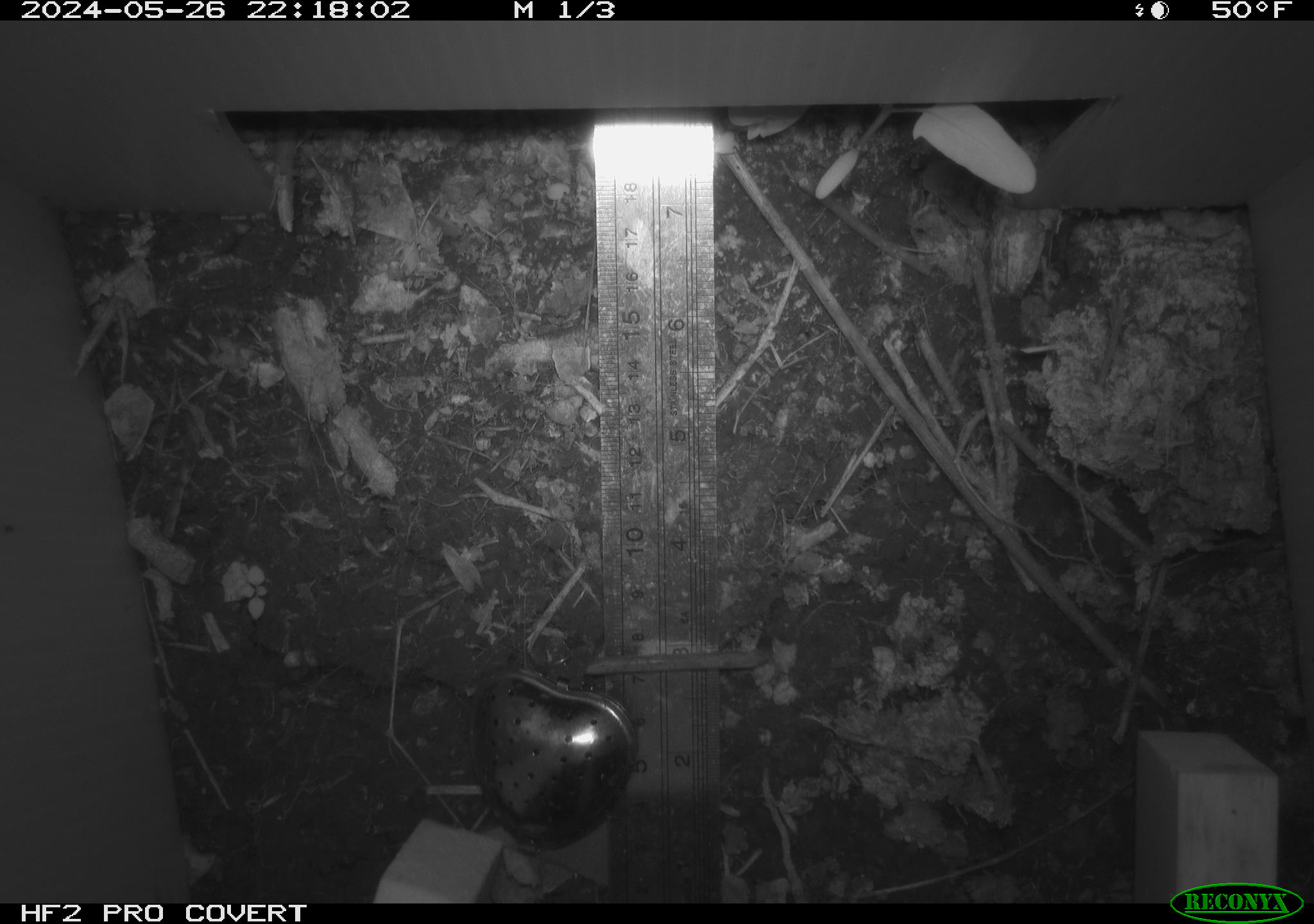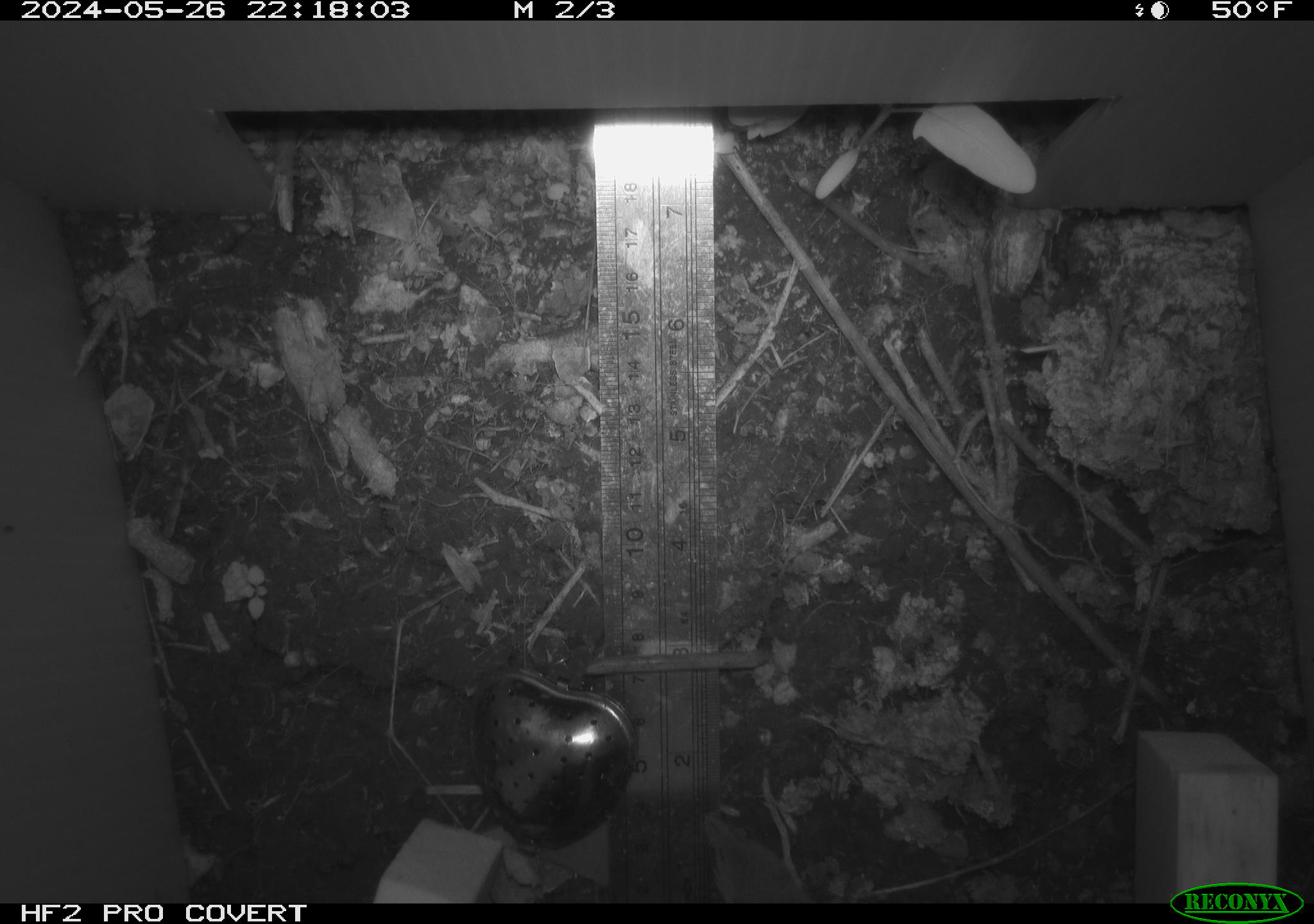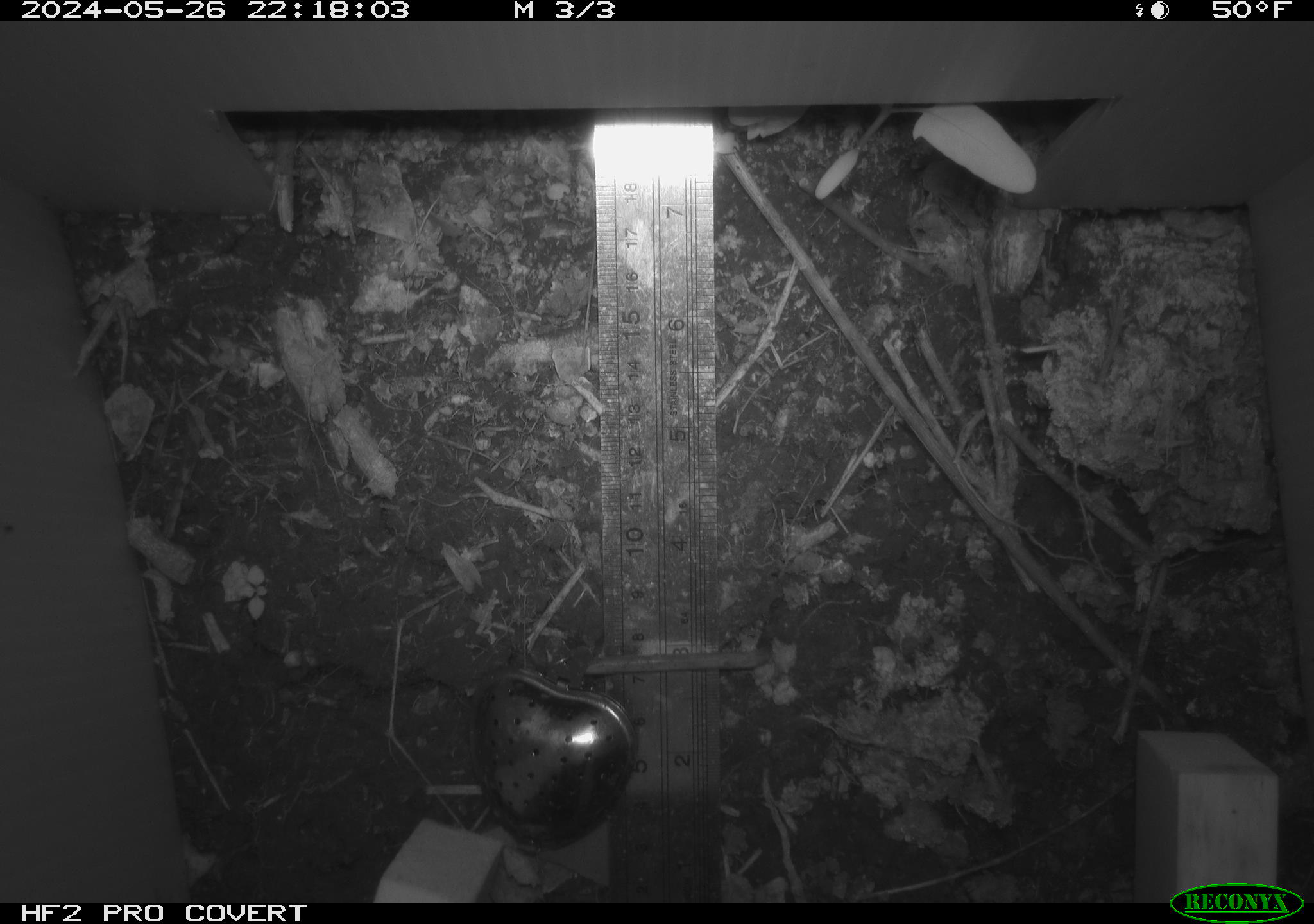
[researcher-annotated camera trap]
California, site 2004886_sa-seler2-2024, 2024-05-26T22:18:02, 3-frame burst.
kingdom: Animalia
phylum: Chordata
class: Mammalia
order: Rodentia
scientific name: Rodentia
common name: mouse species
Mouse species (Rodentia).